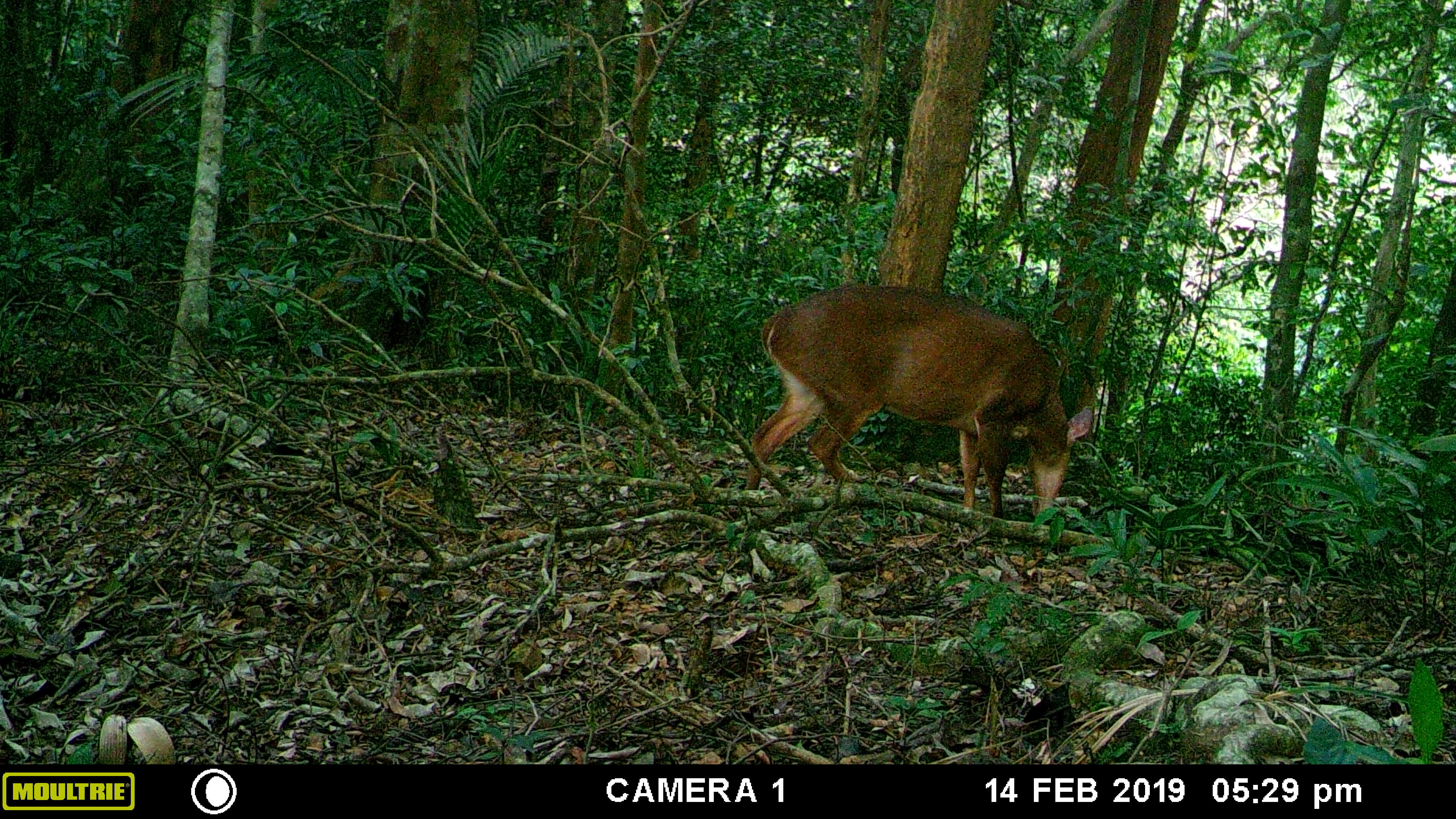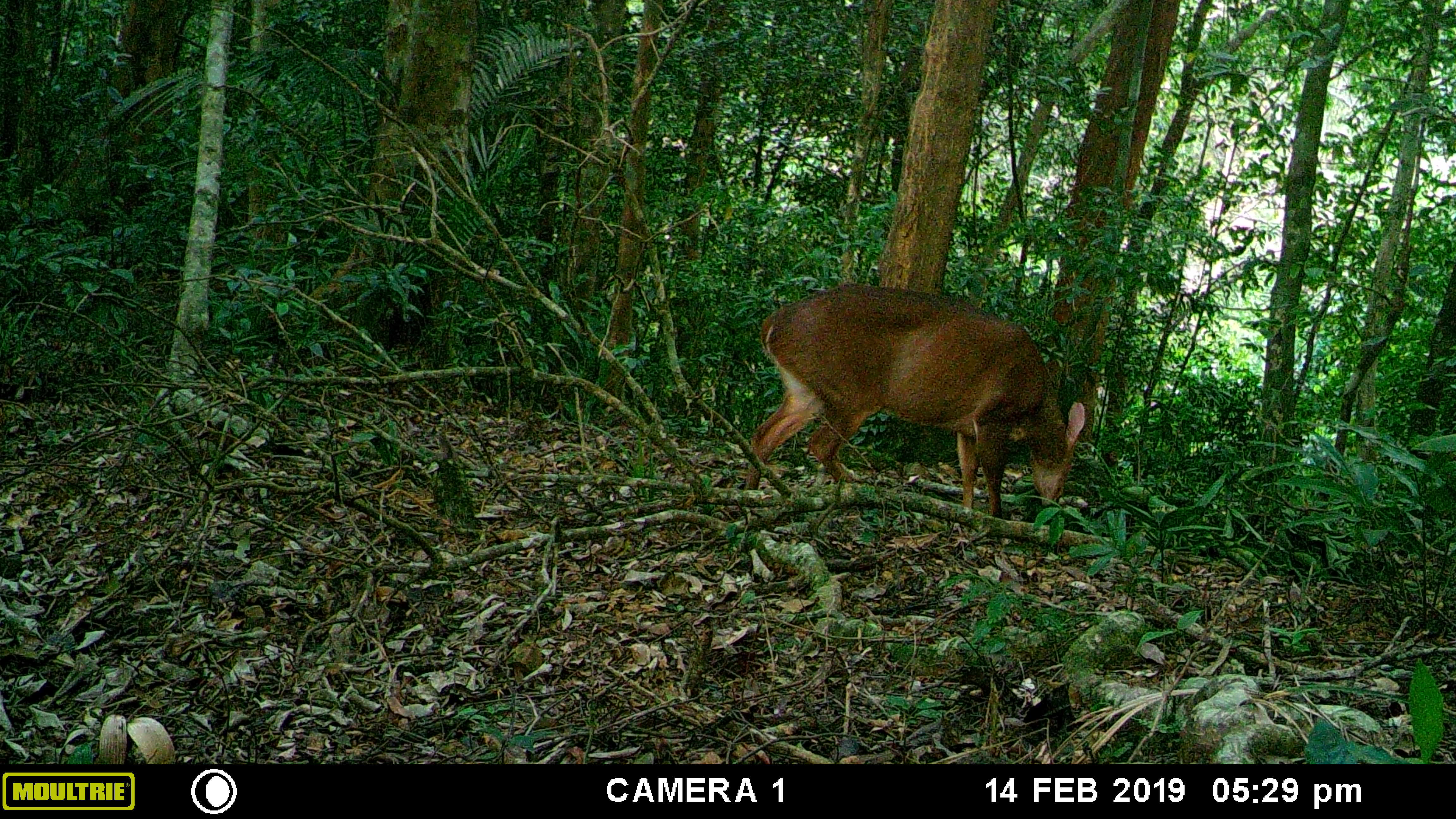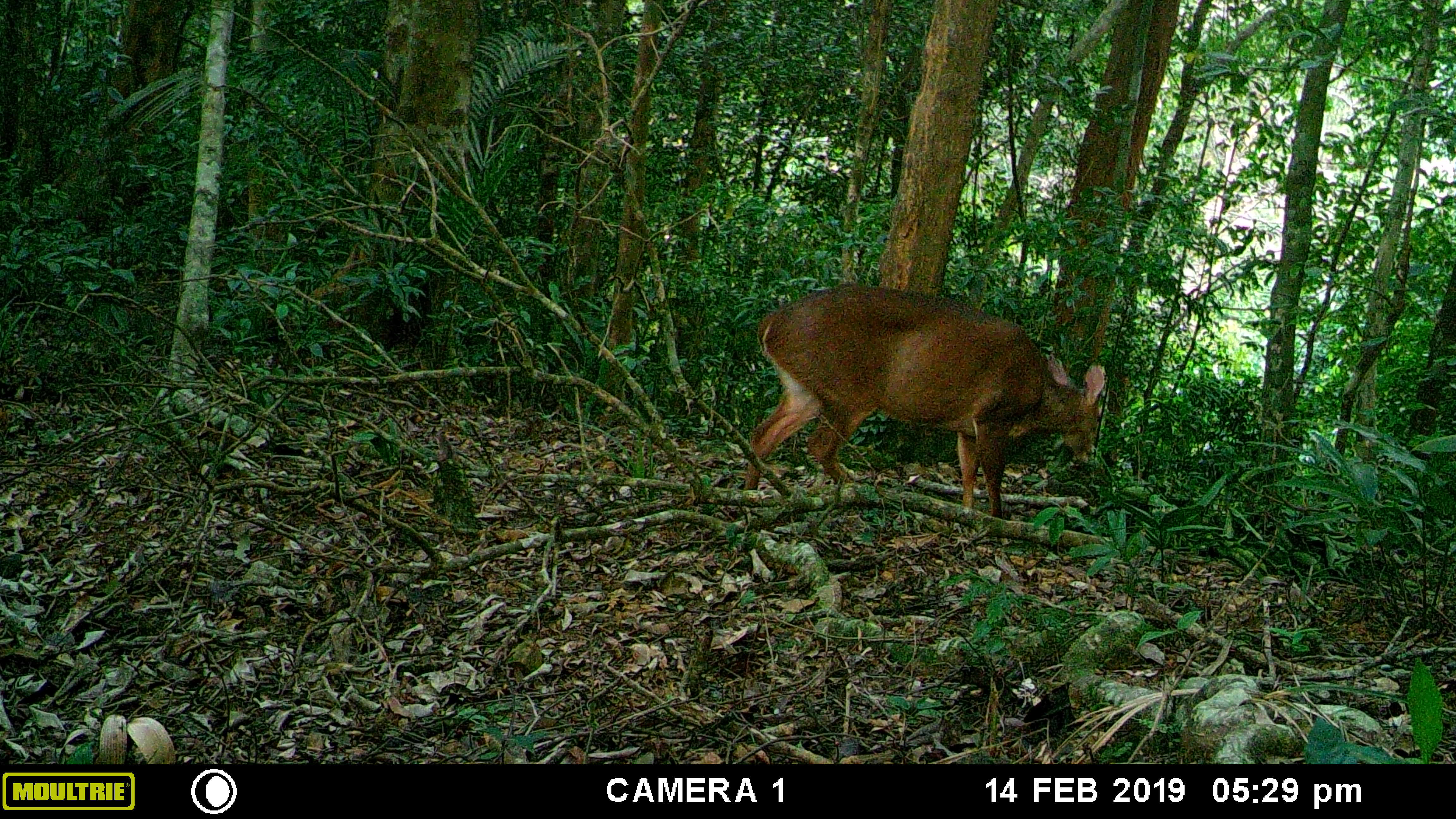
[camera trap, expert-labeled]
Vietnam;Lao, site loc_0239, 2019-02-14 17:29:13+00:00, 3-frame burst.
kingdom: Animalia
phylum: Chordata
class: Mammalia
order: Artiodactyla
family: Cervidae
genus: Muntiacus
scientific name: Muntiacus vuquangensis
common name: large-antlered muntjac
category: large antlered muntjac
Large antlered muntjac (large-antlered muntjac) (Muntiacus vuquangensis). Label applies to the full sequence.